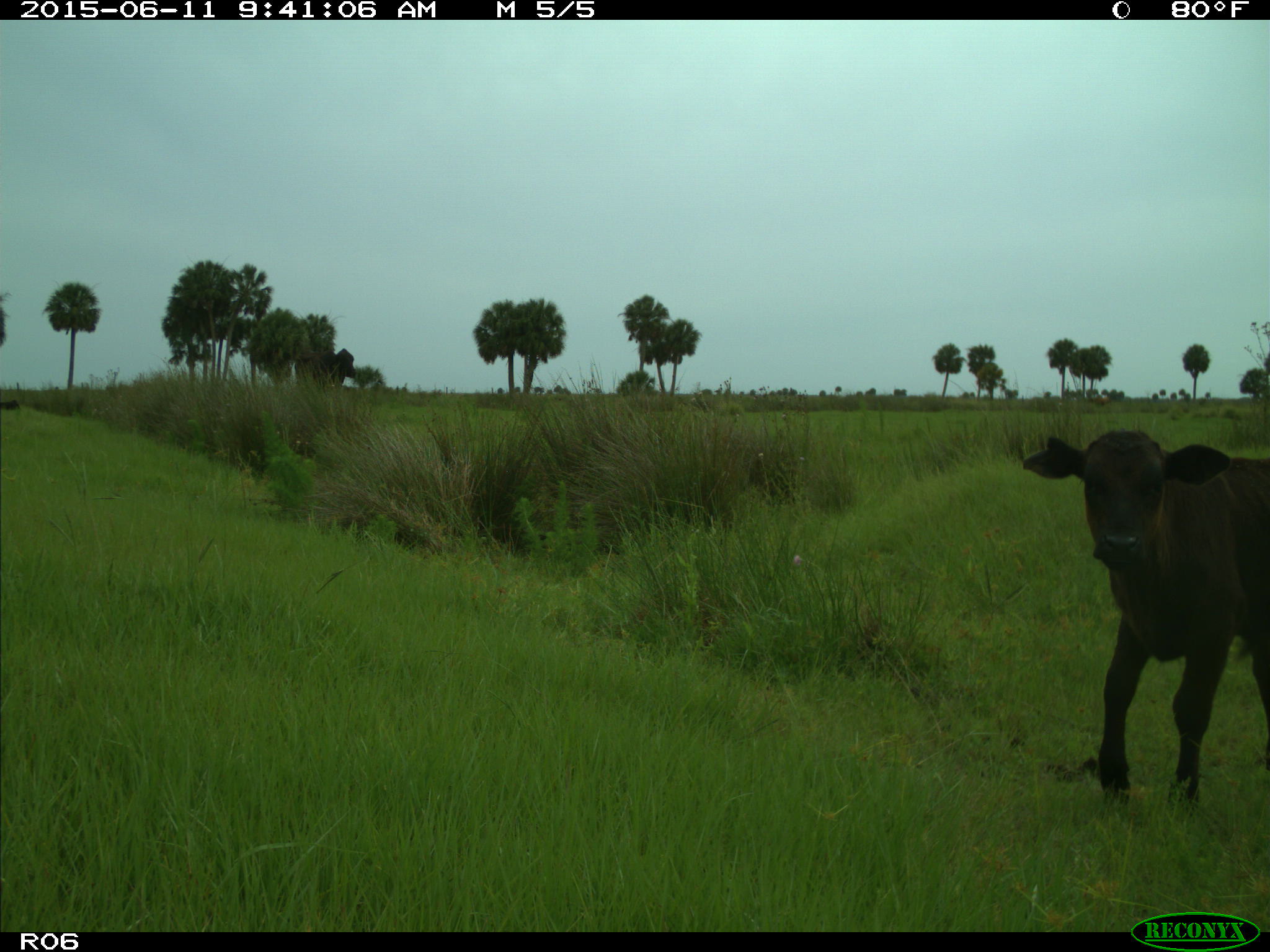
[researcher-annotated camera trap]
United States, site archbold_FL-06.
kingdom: Animalia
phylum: Chordata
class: Mammalia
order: Artiodactyla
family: Bovidae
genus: Bos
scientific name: Bos taurus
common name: domestic cow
Bos taurus (domestic cow).